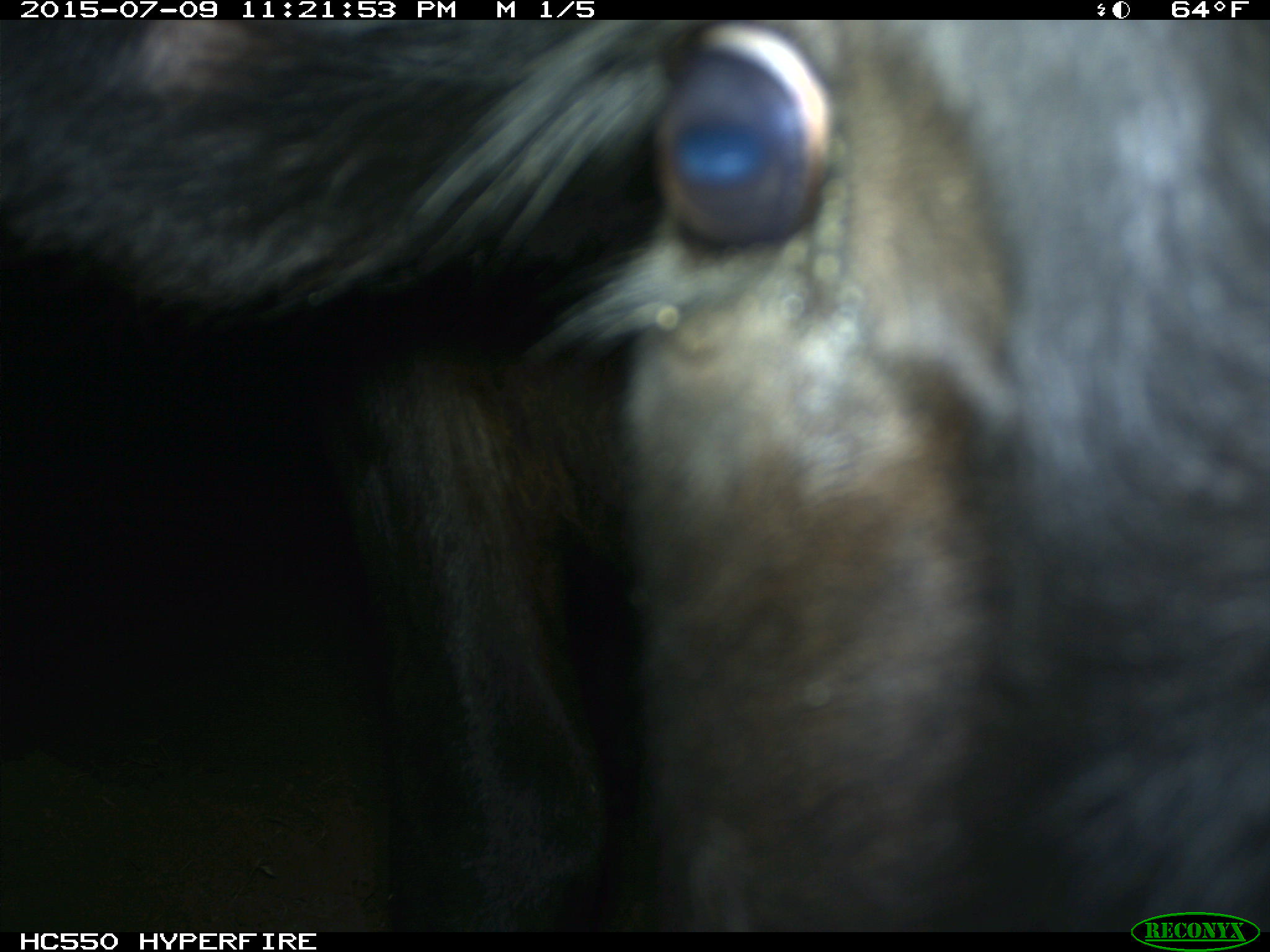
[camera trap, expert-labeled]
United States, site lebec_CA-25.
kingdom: Animalia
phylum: Chordata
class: Mammalia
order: Artiodactyla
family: Bovidae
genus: Bos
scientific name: Bos taurus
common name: domestic cow